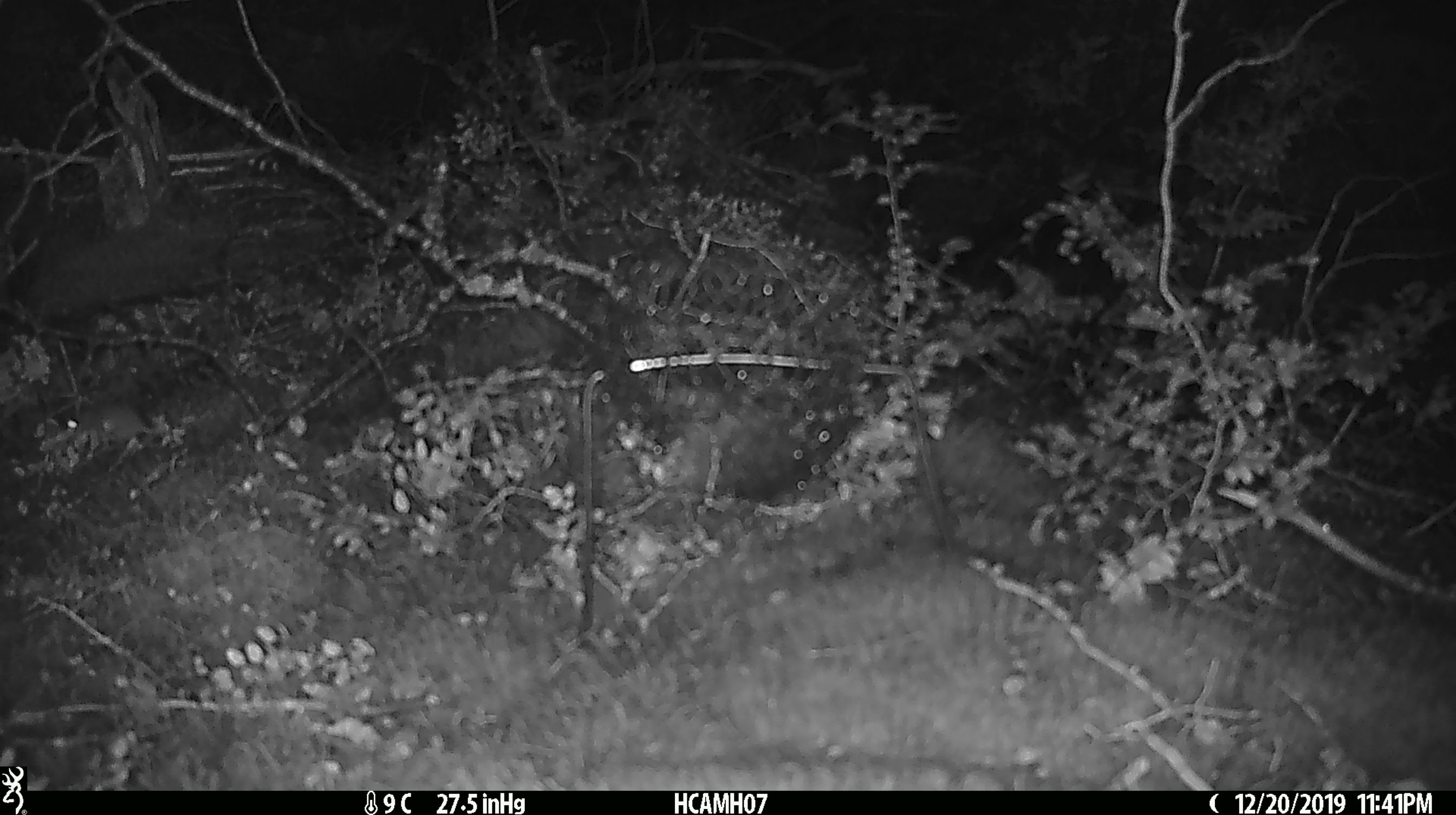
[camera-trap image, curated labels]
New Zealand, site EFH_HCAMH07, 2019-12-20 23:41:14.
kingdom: Animalia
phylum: Chordata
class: Mammalia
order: Rodentia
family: Muridae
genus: Mus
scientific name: Mus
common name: mouse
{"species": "mouse (Mus)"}